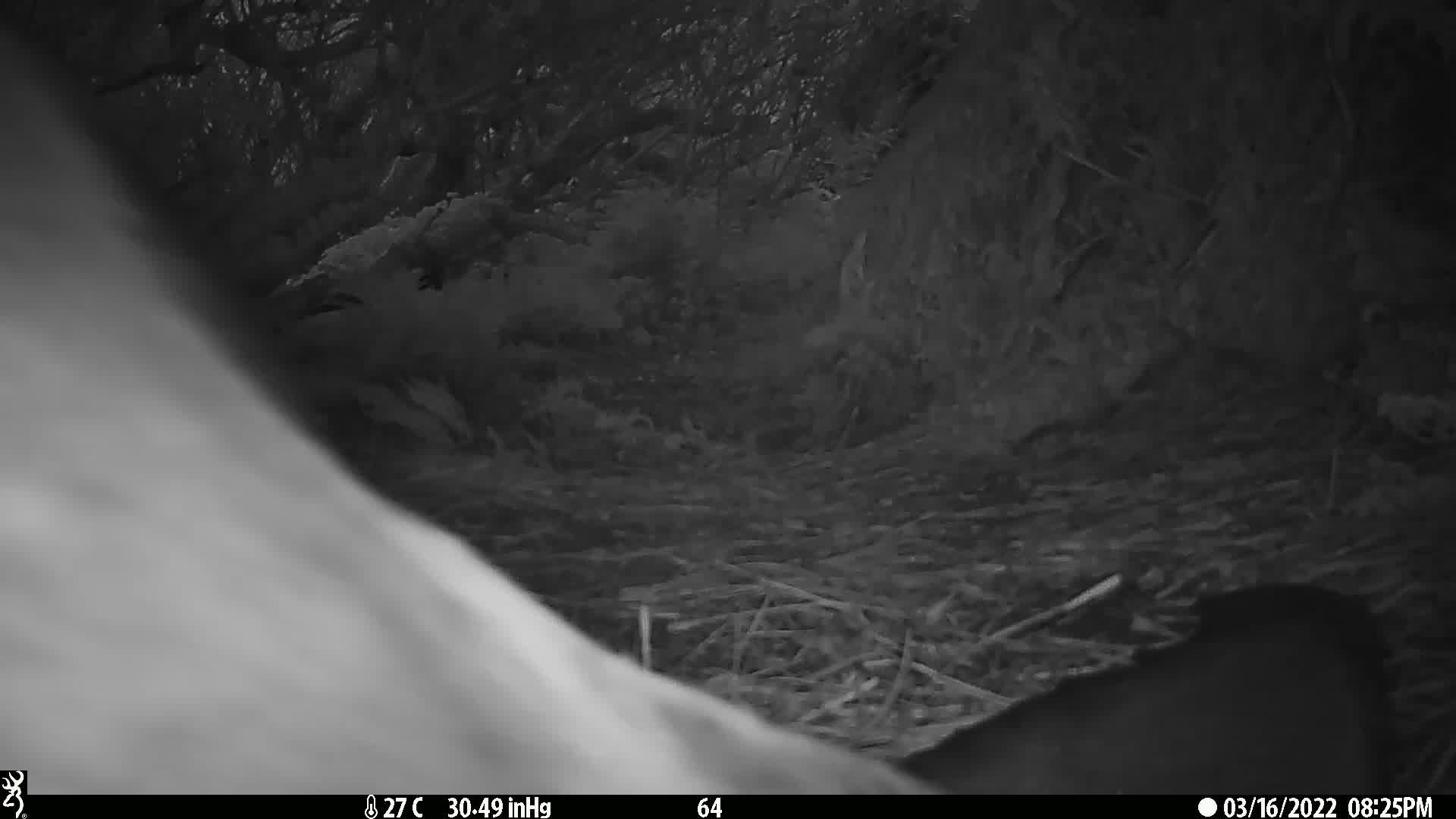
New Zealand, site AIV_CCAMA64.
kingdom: Animalia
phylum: Chordata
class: Mammalia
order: Carnivora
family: Otariidae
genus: Phocarctos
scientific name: Phocarctos hookeri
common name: new zealand sea lion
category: sealion